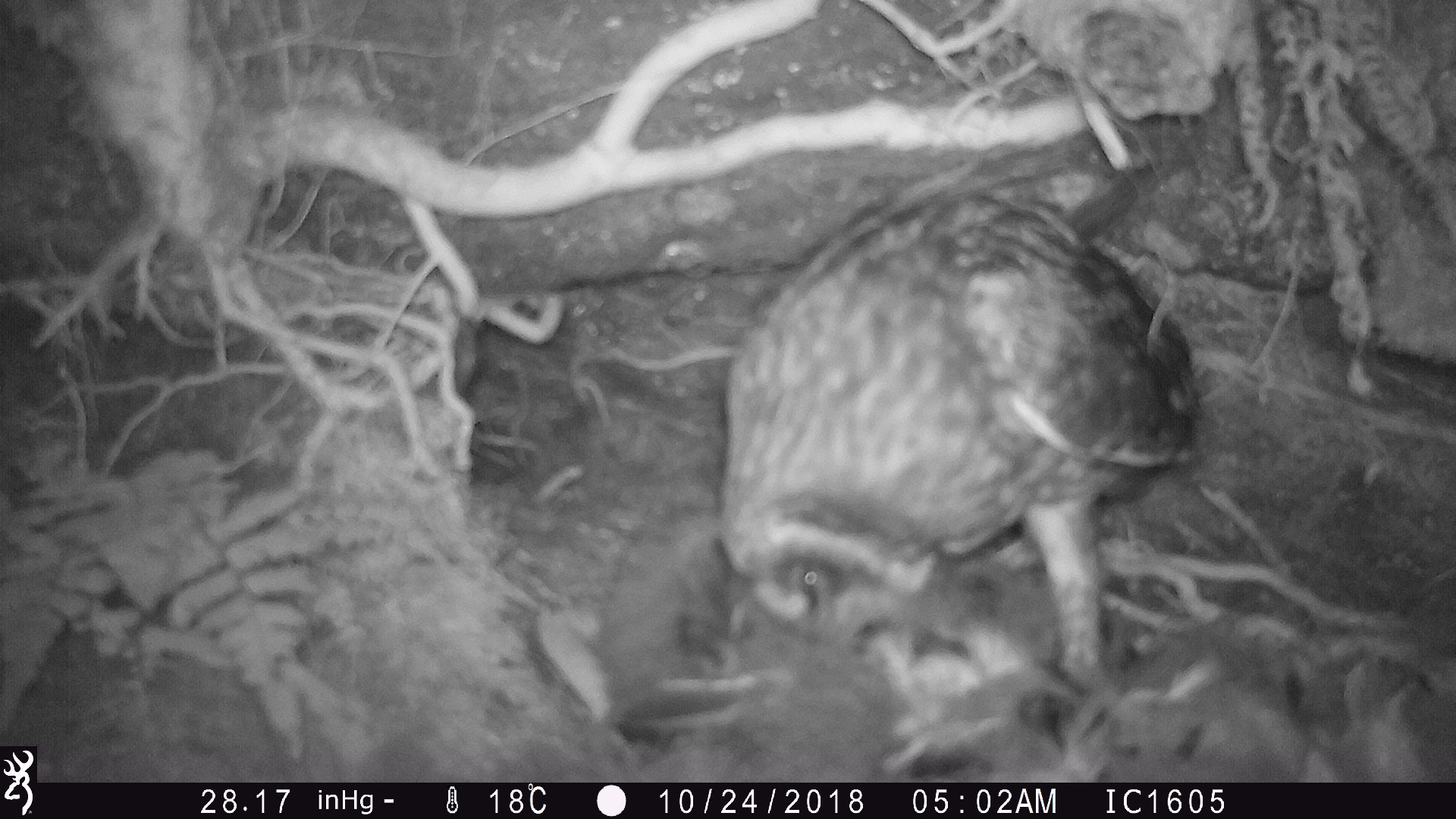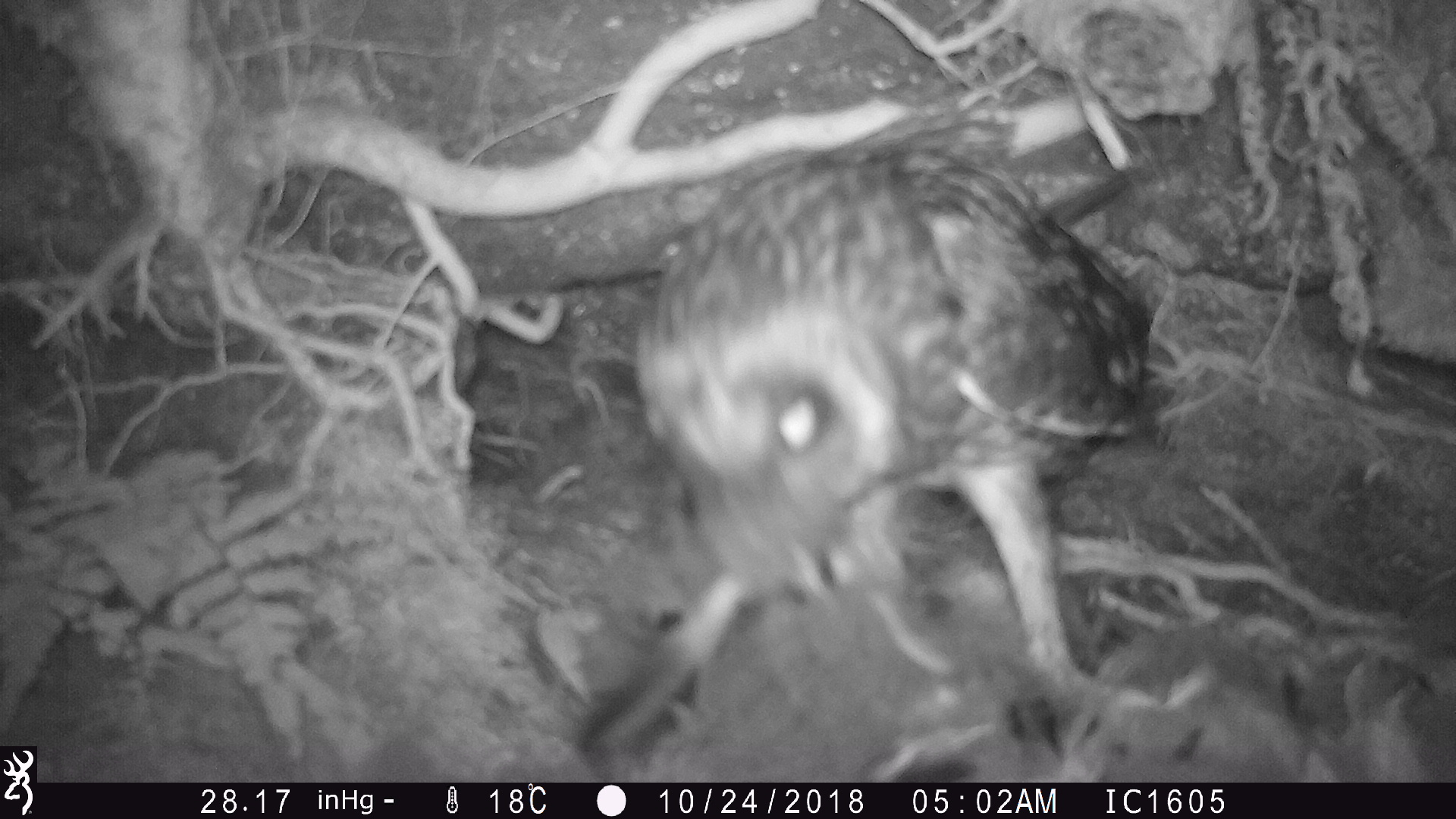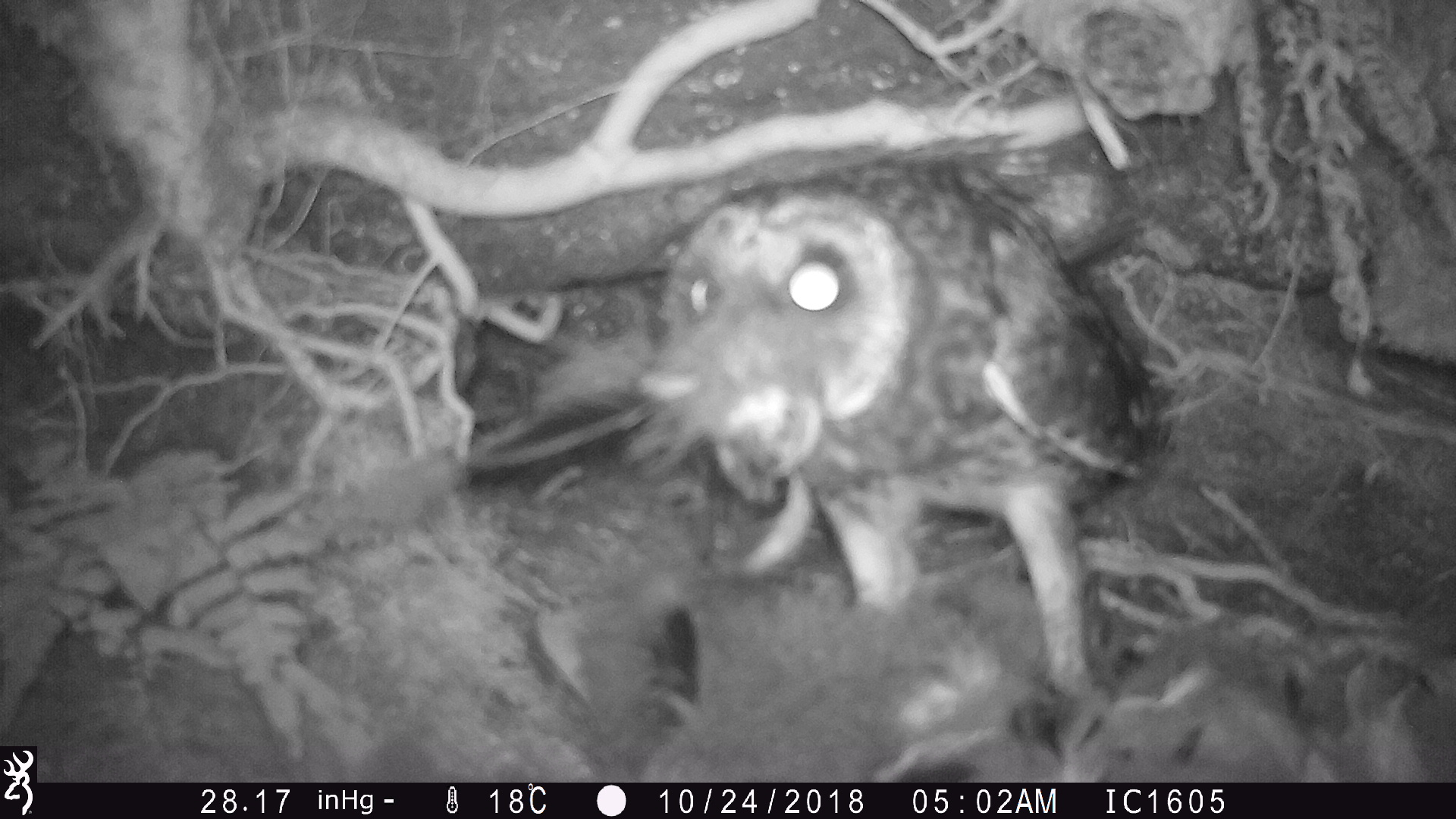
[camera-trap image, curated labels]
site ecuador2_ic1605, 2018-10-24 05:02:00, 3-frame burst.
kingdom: Animalia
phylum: Chordata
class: Aves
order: Procellariiformes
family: Procellariidae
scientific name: Procellariidae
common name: petrel chick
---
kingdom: Animalia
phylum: Chordata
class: Aves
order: Strigiformes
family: Strigidae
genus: Asio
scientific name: Asio flammeus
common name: short-eared owl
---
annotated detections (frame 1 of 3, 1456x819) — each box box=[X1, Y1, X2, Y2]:
petrel chick: box=[564, 455, 1430, 783]
short-eared owl: box=[702, 174, 1219, 719]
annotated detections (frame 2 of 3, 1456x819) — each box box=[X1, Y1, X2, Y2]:
short-eared owl: box=[575, 110, 1158, 767]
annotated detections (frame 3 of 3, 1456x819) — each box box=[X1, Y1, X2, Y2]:
petrel chick: box=[505, 568, 1456, 783]
short-eared owl: box=[603, 108, 1178, 729]